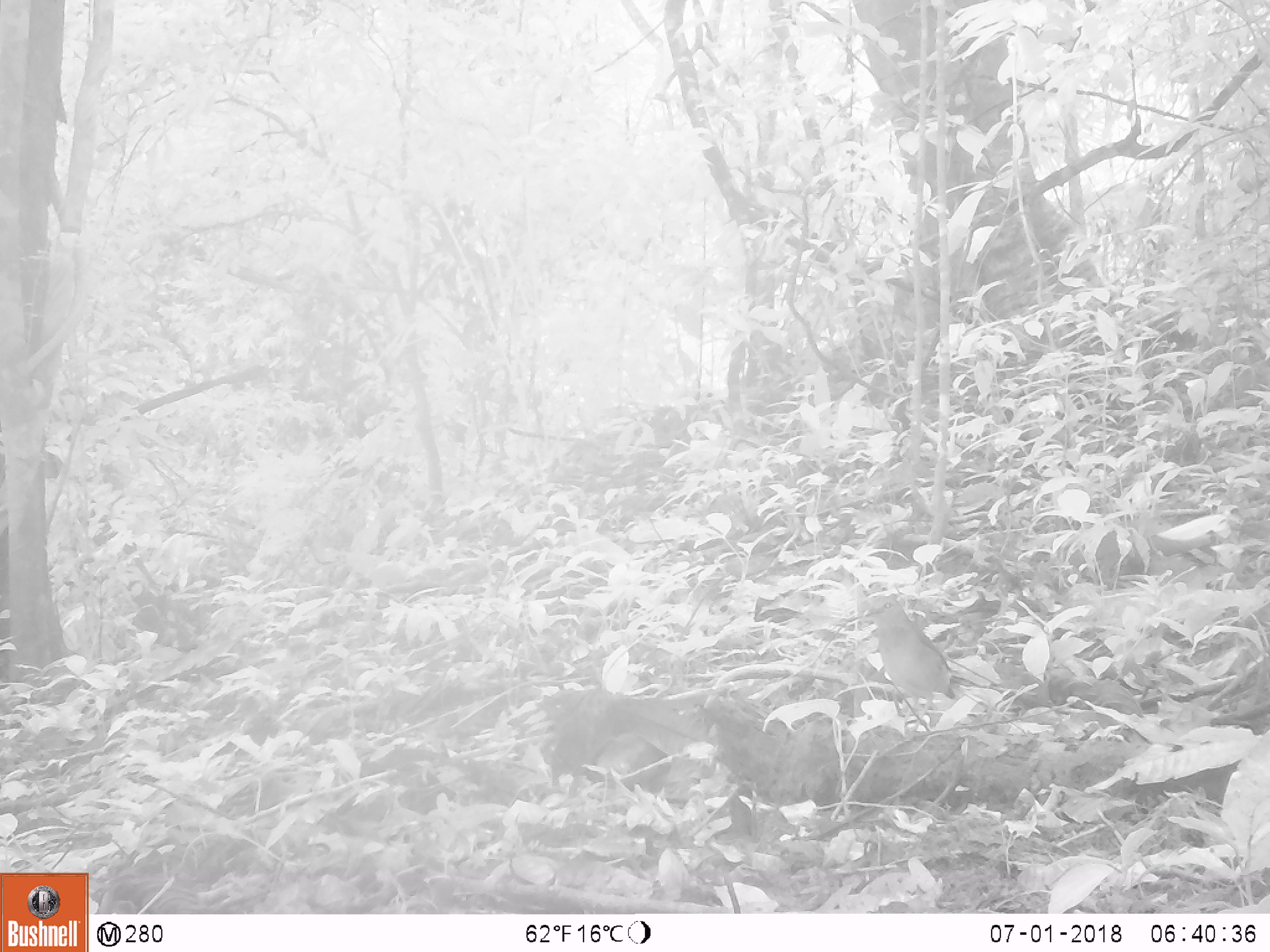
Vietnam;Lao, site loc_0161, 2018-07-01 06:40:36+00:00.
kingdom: Animalia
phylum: Chordata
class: Aves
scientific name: Aves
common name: bird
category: unidentified bird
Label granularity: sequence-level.